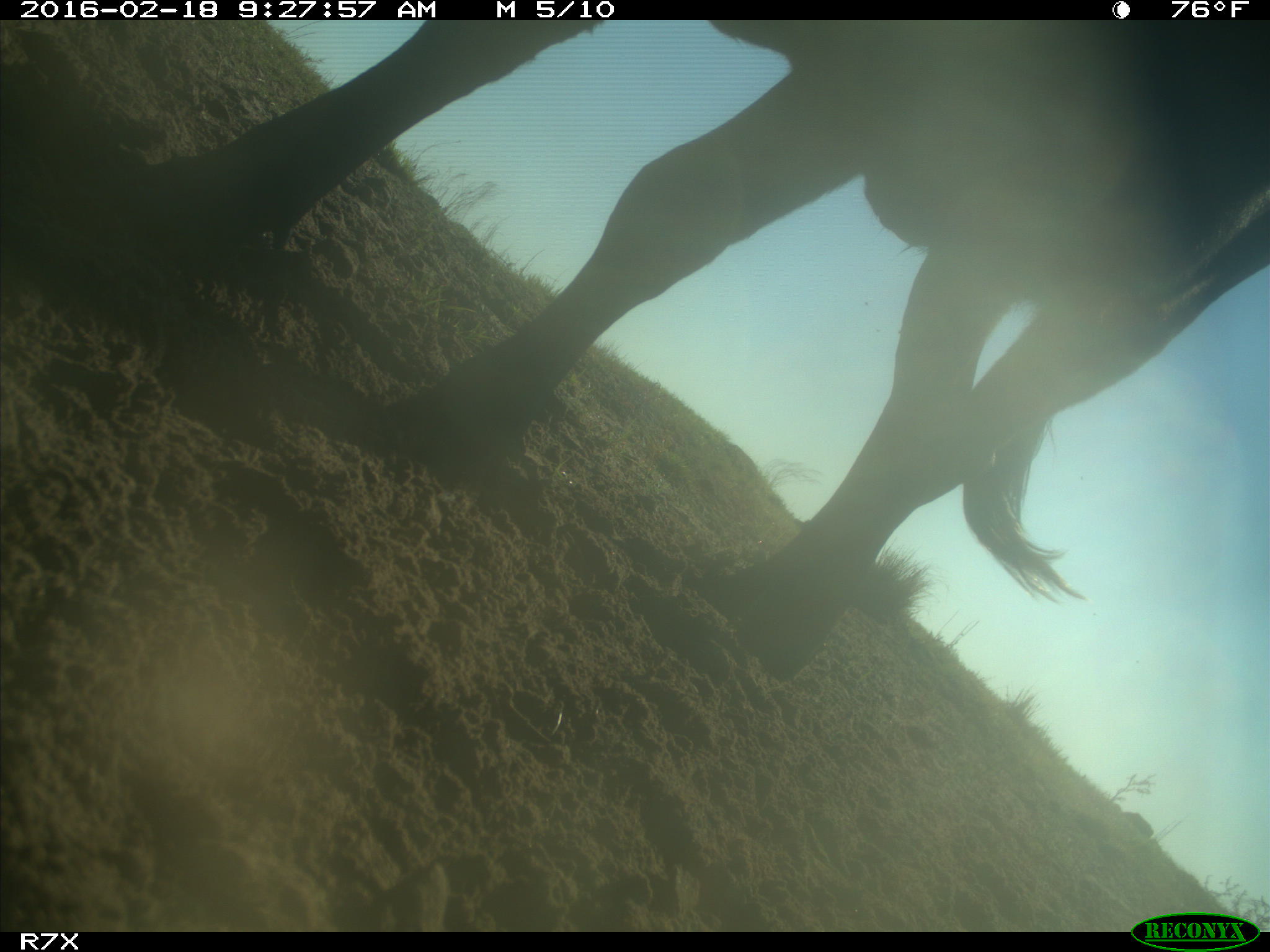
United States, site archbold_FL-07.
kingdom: Animalia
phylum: Chordata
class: Mammalia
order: Artiodactyla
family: Bovidae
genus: Bos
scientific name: Bos taurus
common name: domestic cow